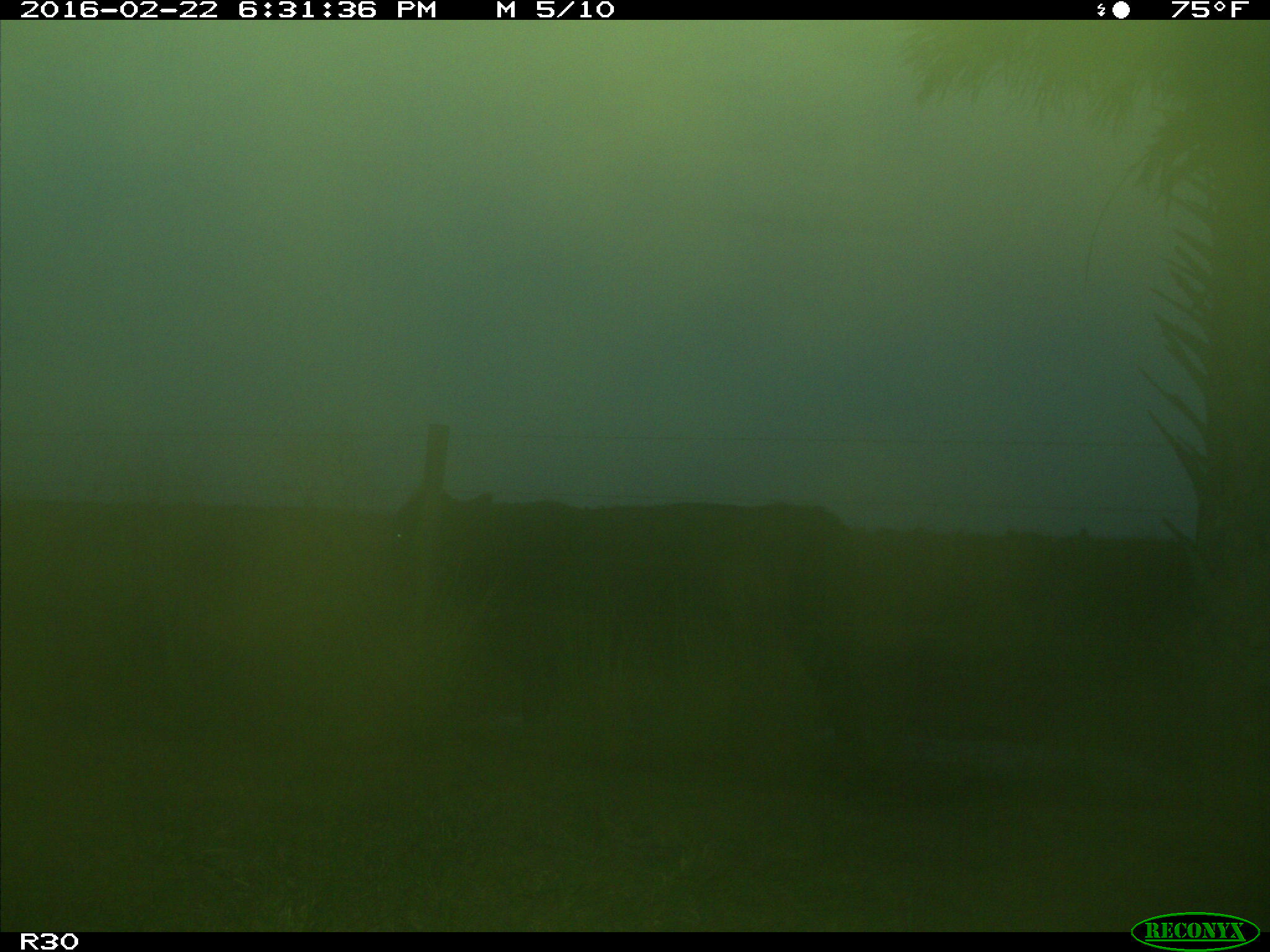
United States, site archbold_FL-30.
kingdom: Animalia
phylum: Chordata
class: Mammalia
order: Artiodactyla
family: Bovidae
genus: Bos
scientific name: Bos taurus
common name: domestic cow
Bos taurus (domestic cow).